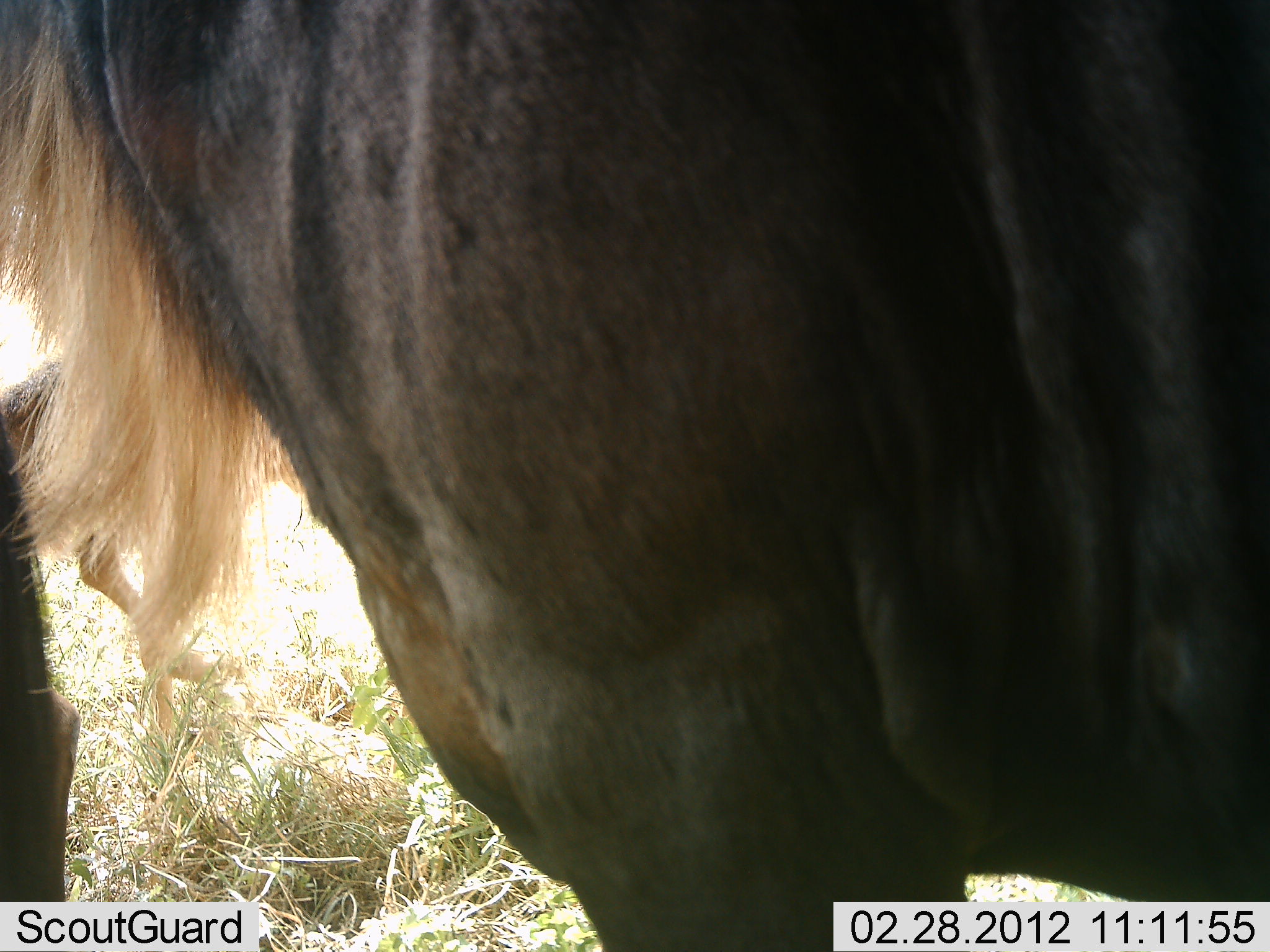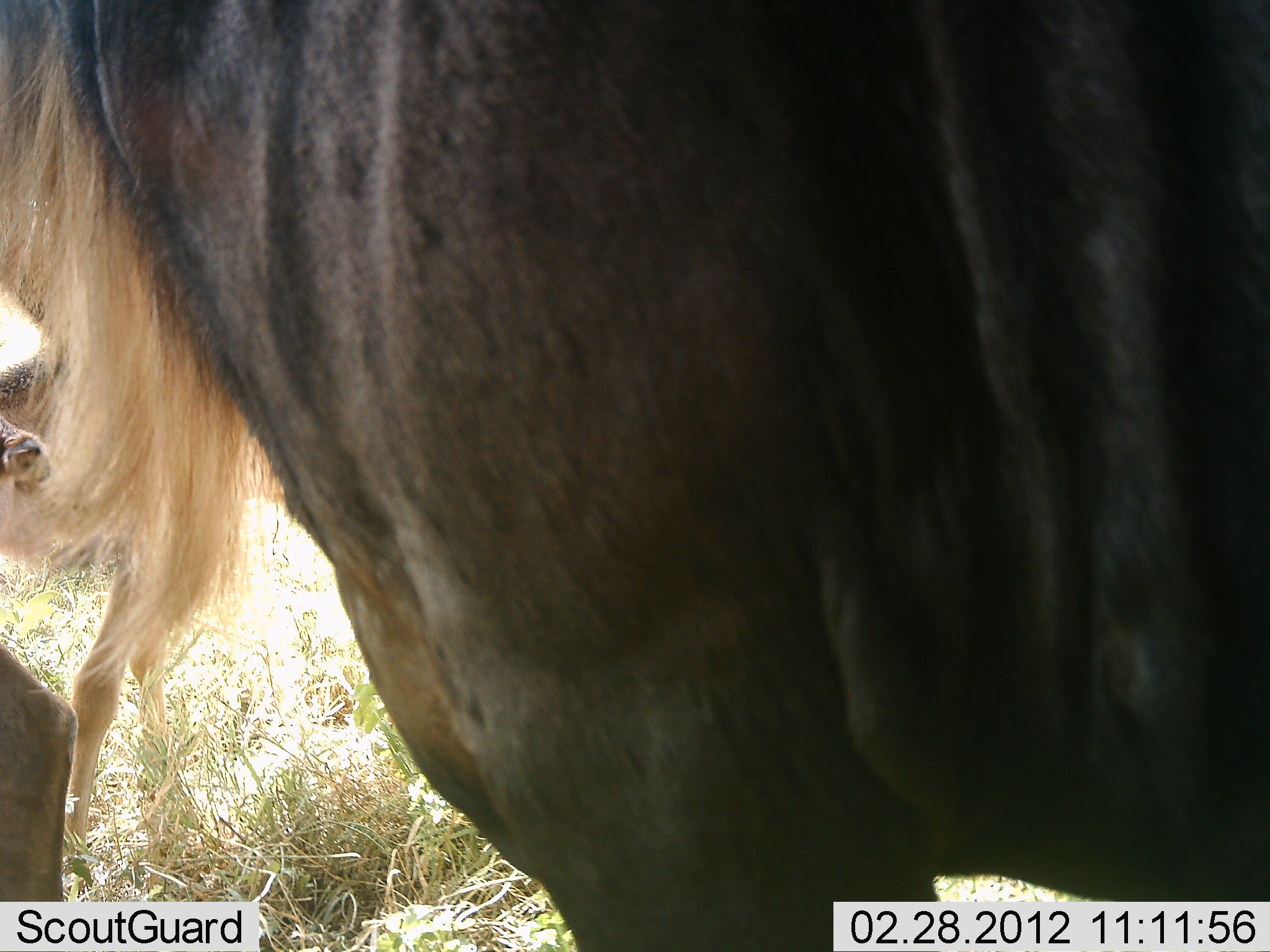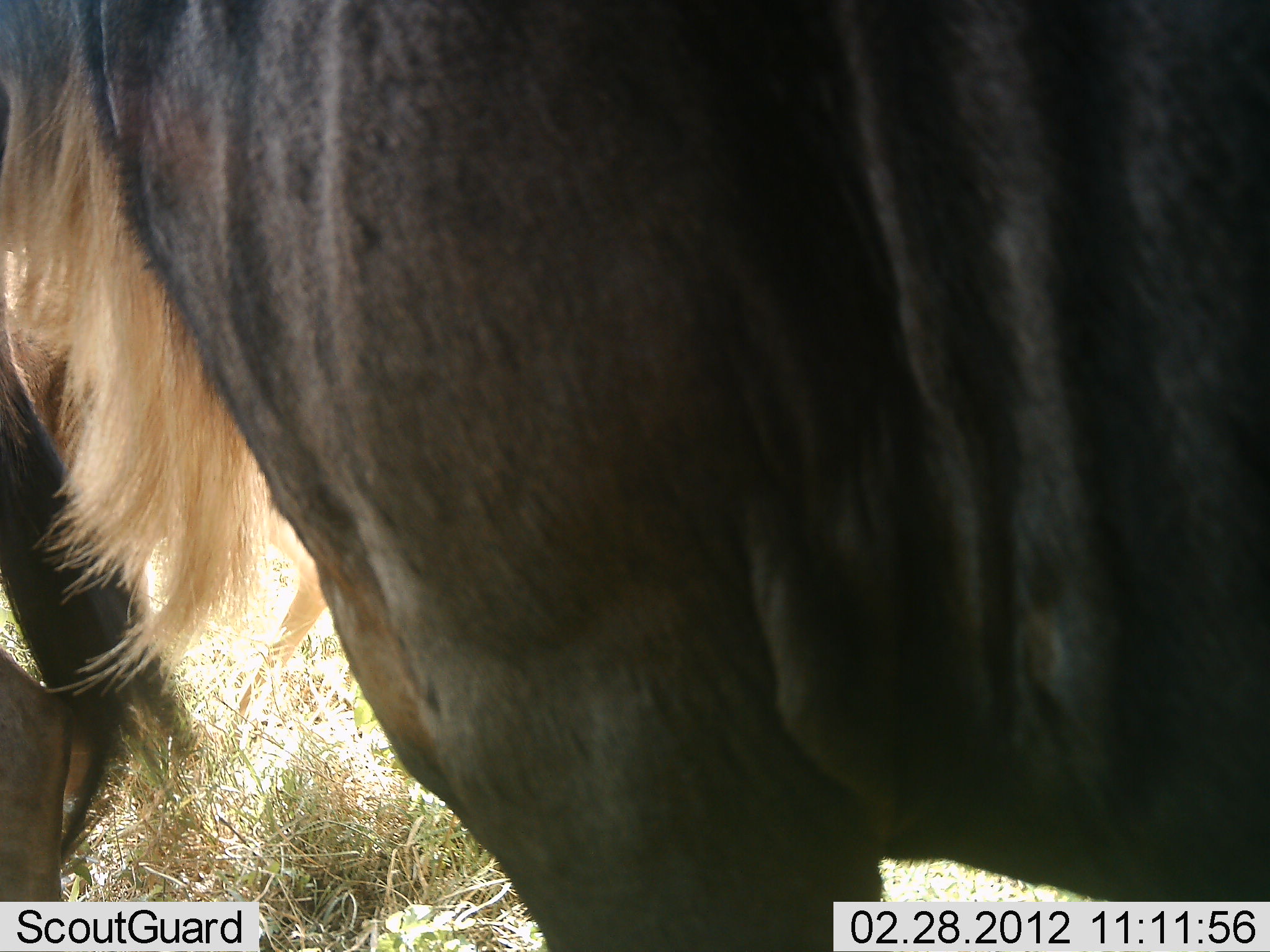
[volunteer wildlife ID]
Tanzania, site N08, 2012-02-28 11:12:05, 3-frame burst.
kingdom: Animalia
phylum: Chordata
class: Mammalia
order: Artiodactyla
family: Bovidae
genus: Connochaetes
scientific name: Connochaetes taurinus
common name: blue wildebeest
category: wildebeest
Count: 3.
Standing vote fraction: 100%.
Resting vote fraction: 8%.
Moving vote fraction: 25%.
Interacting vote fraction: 0%.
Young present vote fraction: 42%.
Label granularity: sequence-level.